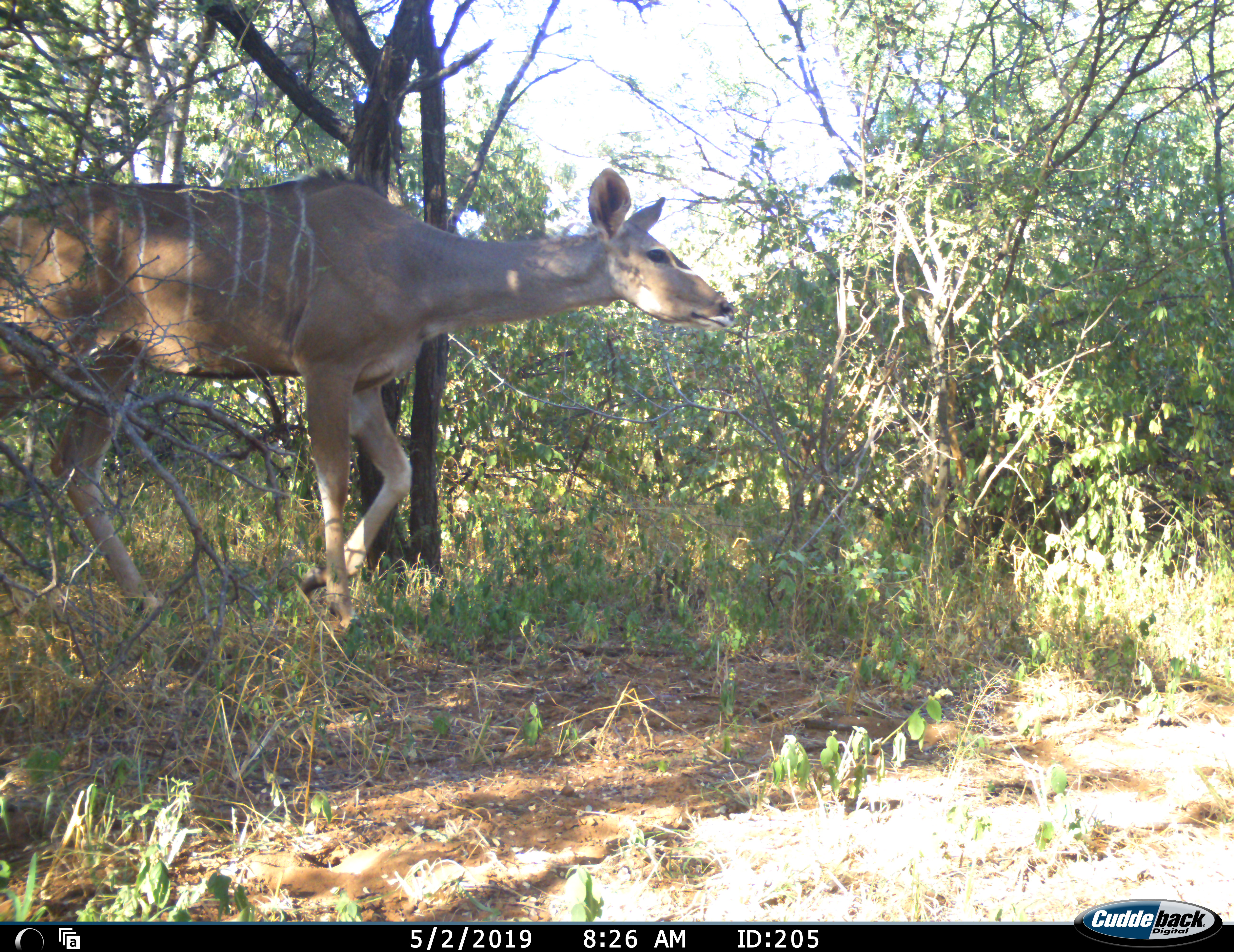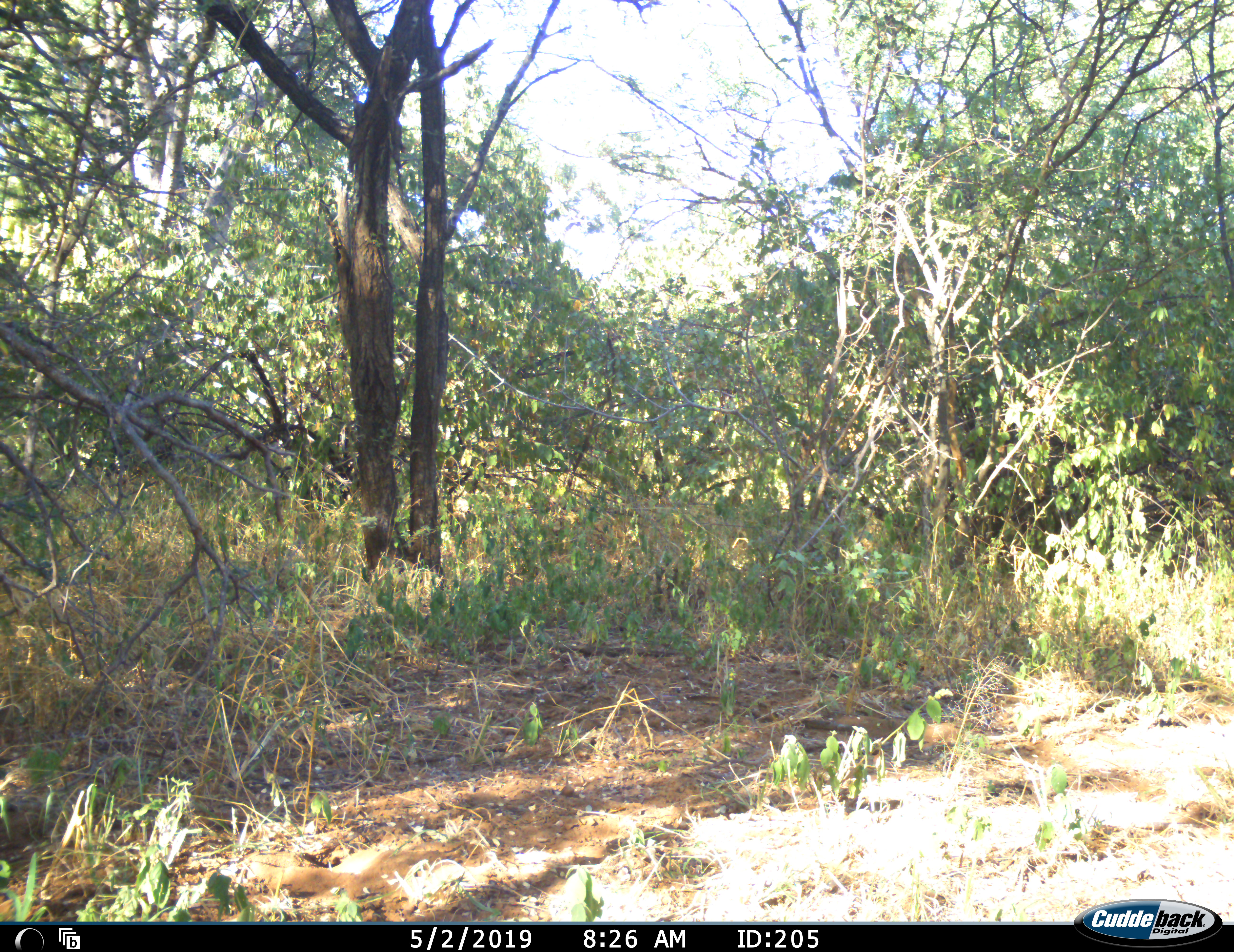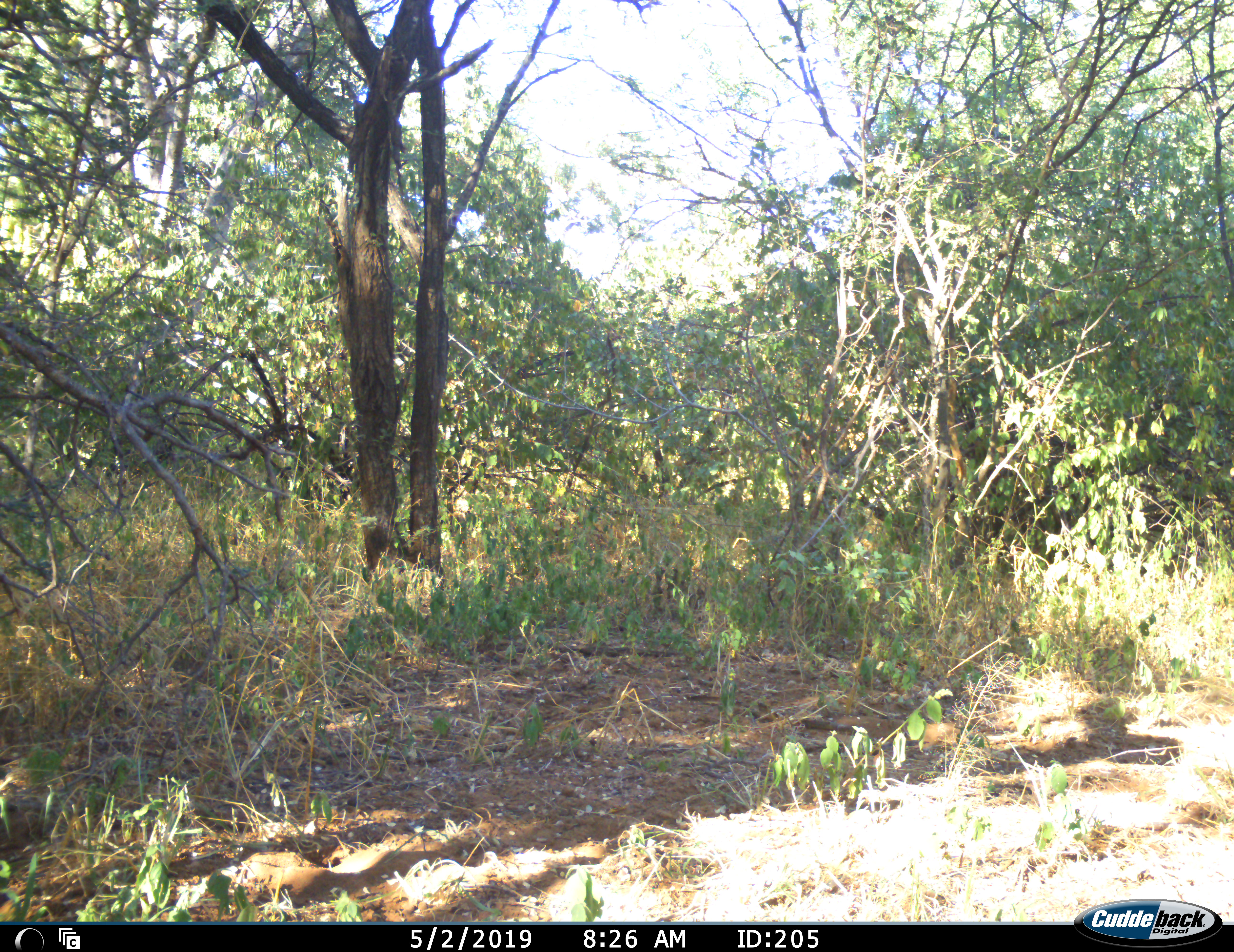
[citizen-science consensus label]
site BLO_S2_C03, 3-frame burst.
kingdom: Animalia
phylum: Chordata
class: Mammalia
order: Artiodactyla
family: Bovidae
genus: Tragelaphus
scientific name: Tragelaphus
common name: kudu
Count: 1.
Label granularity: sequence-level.